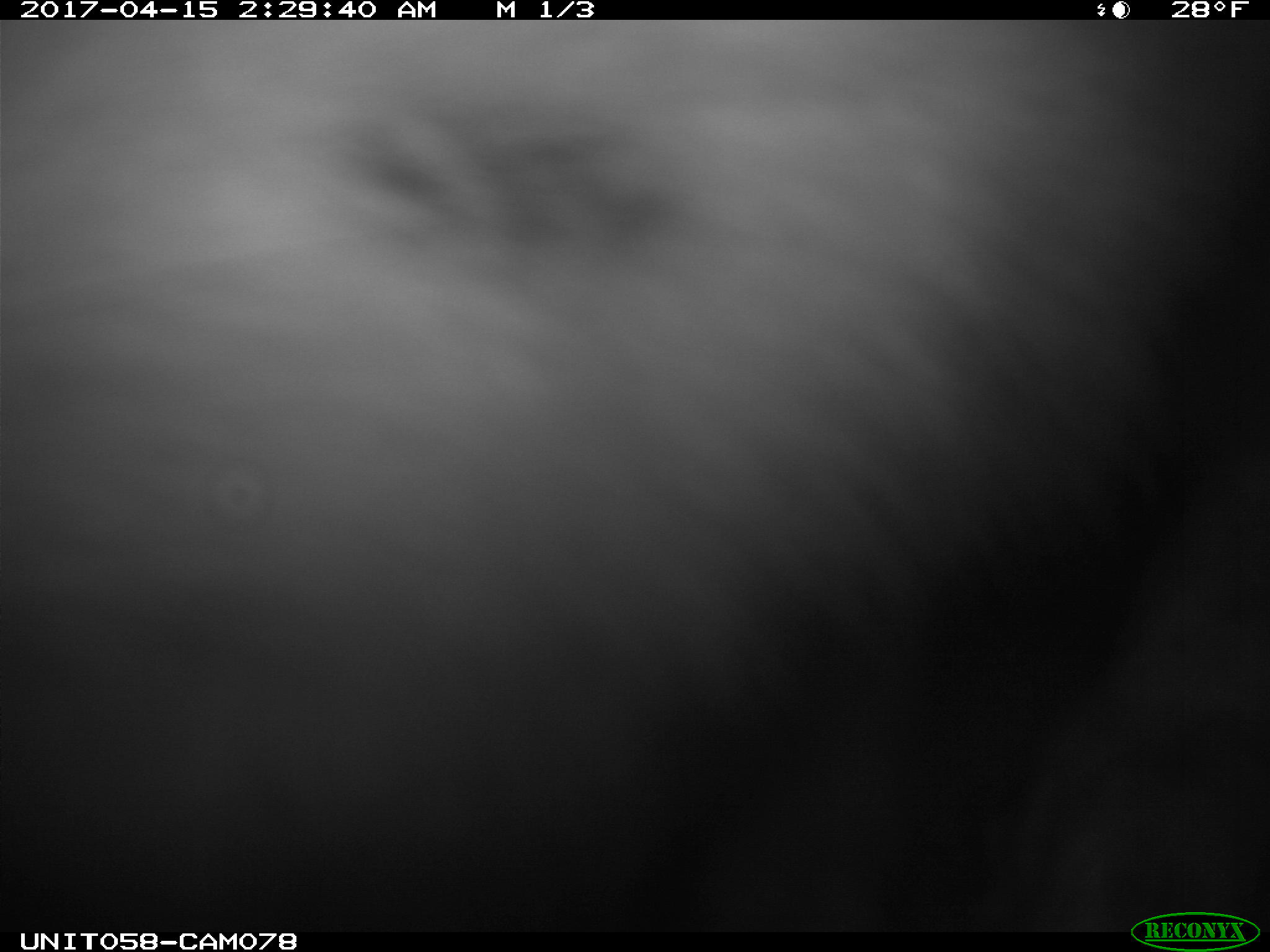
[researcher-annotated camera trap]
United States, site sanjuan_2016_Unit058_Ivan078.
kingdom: Animalia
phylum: Chordata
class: Mammalia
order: Lagomorpha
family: Leporidae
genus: Lepus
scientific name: Lepus americanus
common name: snowshoe hare